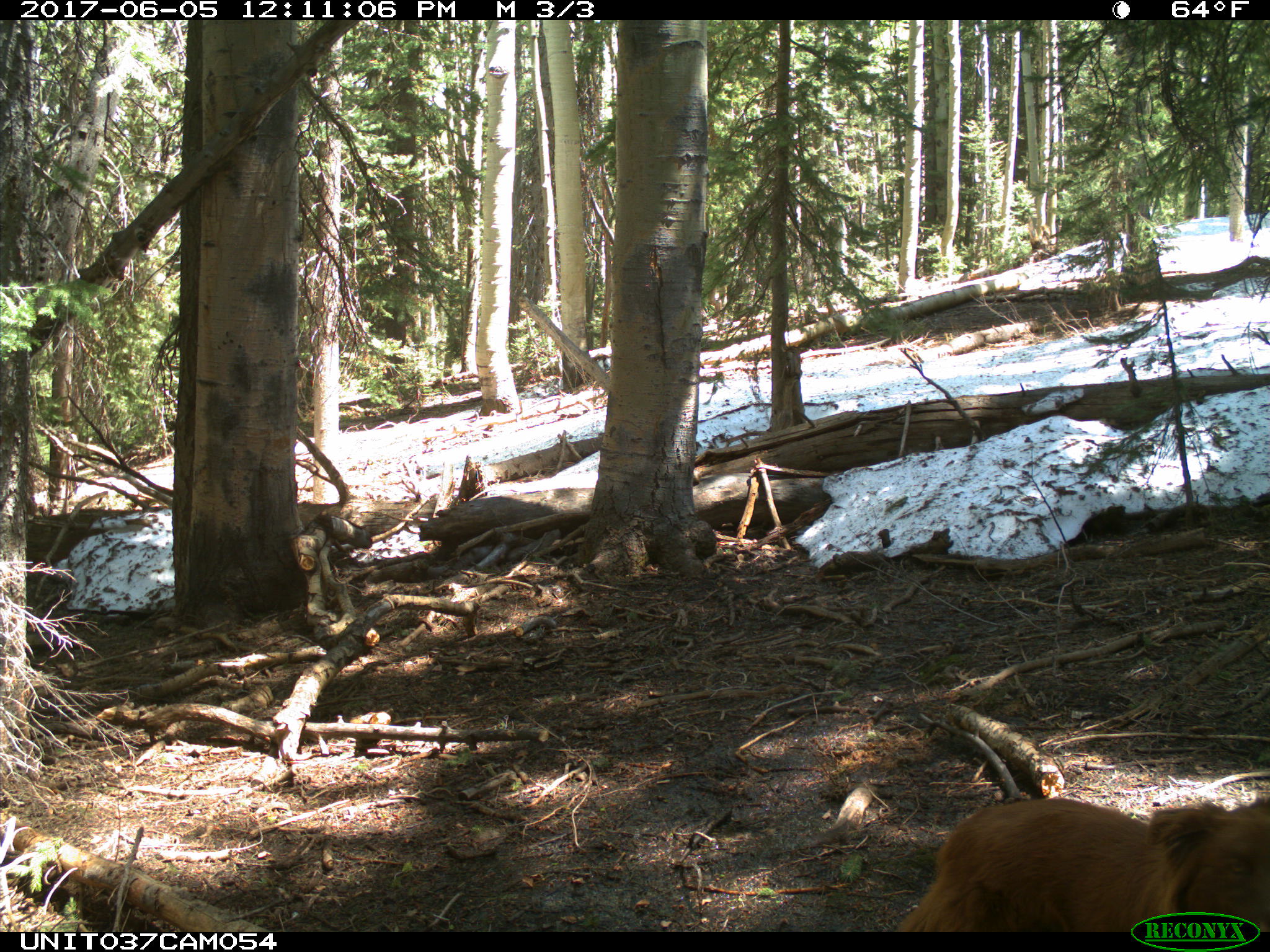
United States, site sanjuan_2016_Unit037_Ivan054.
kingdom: Animalia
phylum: Chordata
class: Mammalia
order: Carnivora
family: Canidae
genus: Canis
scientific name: Canis familiaris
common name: domestic dog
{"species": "Canis familiaris (domestic dog)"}